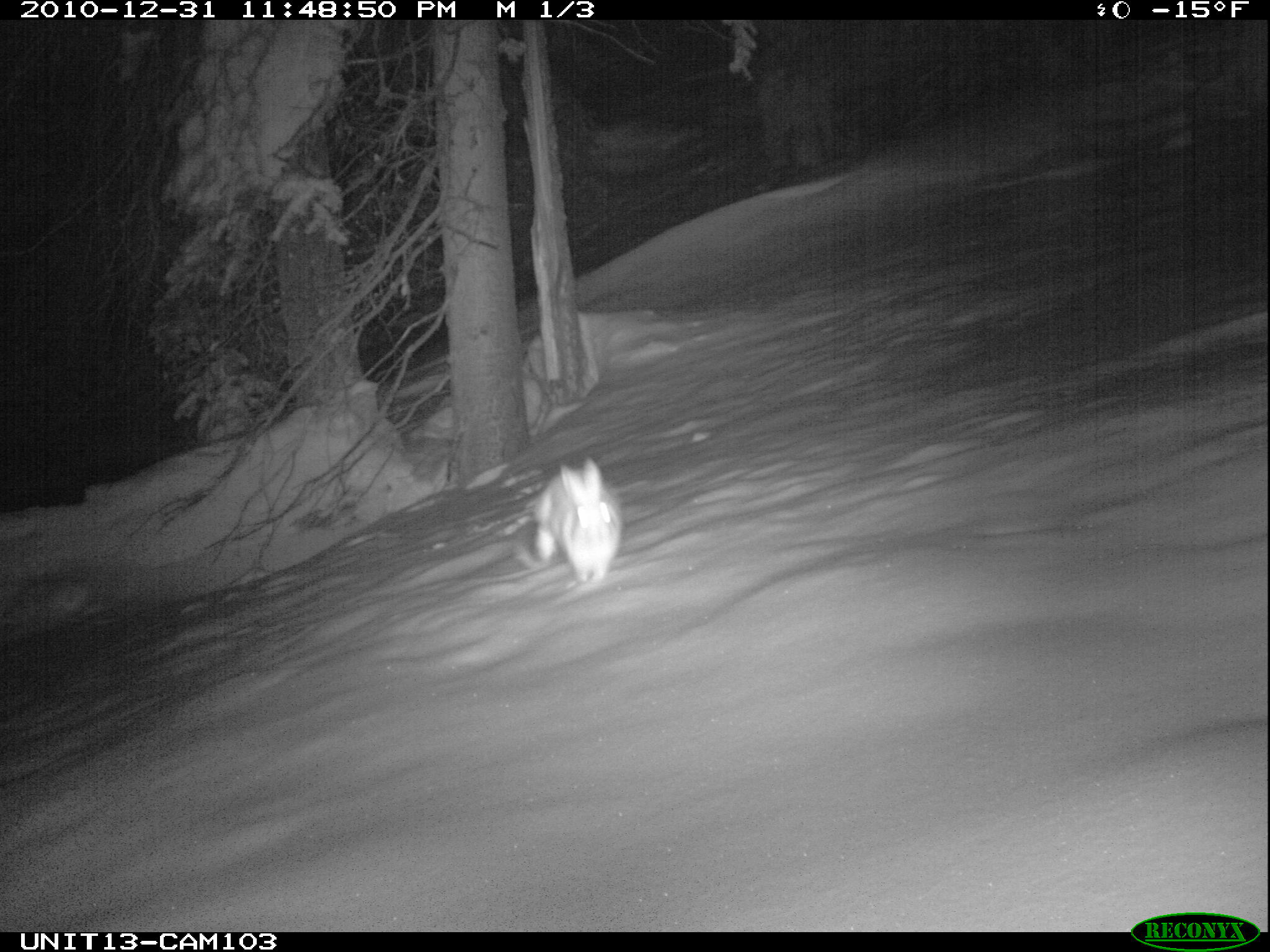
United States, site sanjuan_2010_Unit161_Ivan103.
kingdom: Animalia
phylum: Chordata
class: Mammalia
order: Lagomorpha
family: Leporidae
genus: Lepus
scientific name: Lepus americanus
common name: snowshoe hare